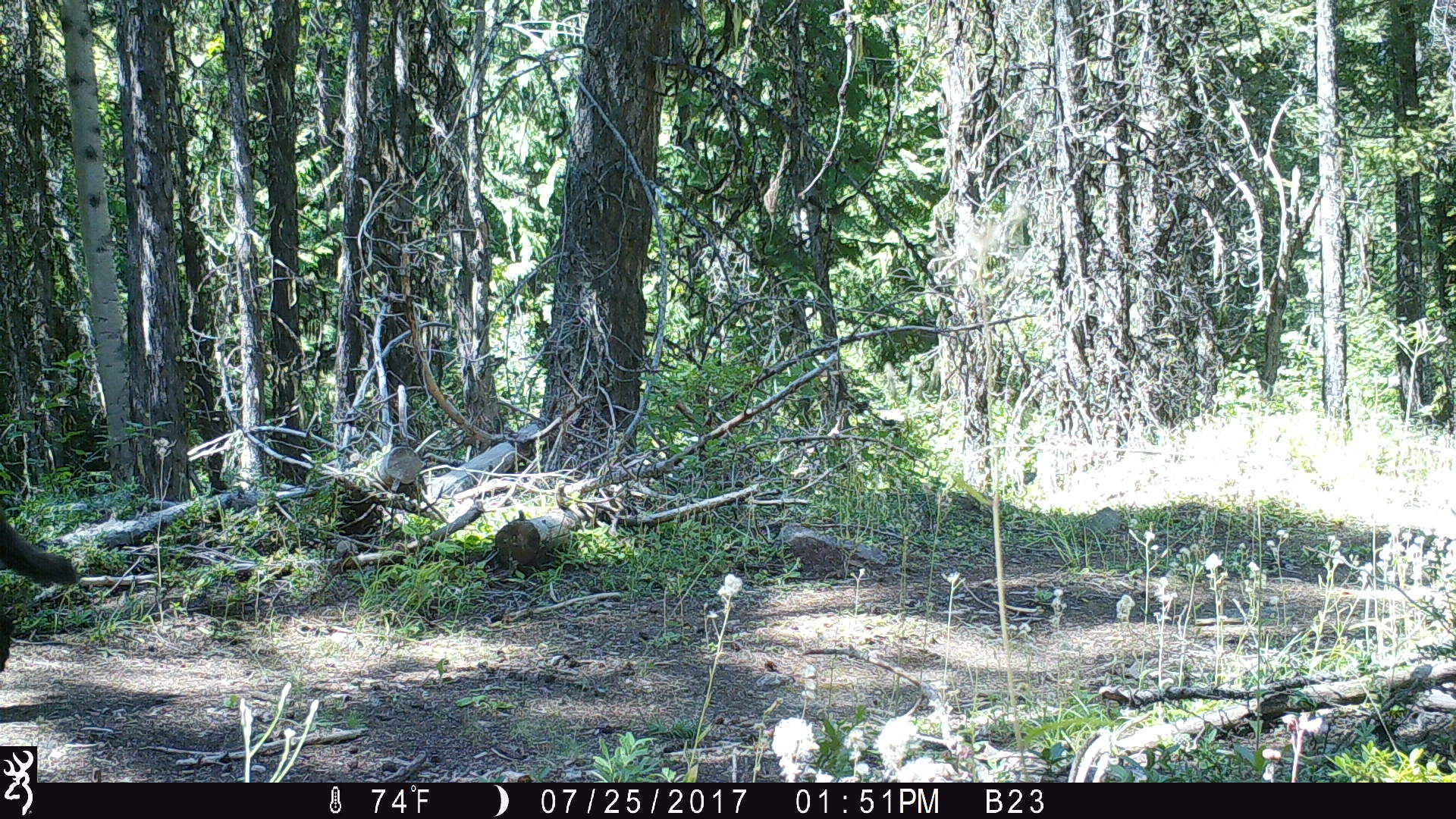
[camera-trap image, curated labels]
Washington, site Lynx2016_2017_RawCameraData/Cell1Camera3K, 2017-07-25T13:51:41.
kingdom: Animalia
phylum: Chordata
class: Mammalia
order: Carnivora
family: Canidae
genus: Canis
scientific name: Canis lupus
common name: gray wolf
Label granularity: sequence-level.